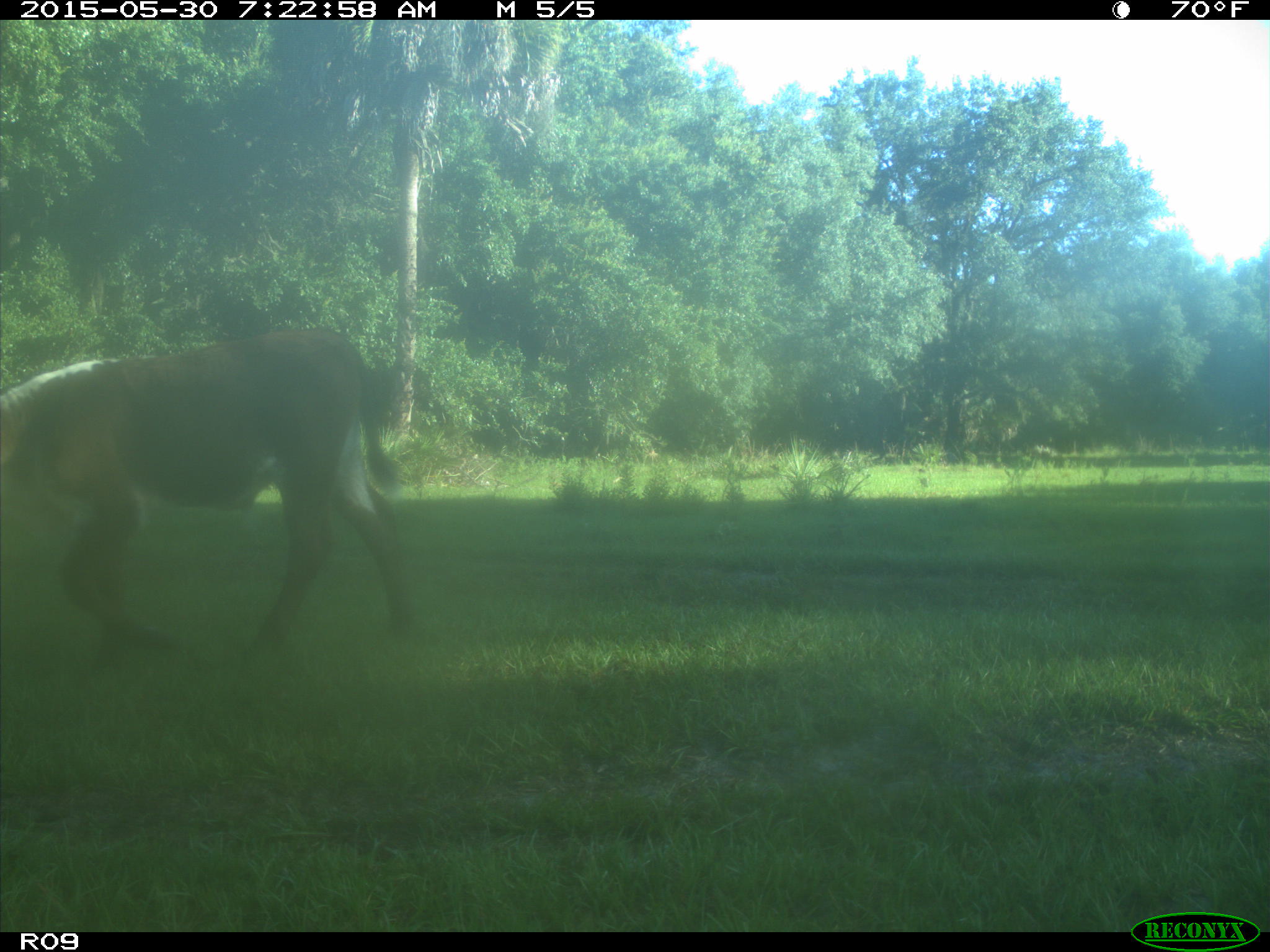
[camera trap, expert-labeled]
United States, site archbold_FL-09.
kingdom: Animalia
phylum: Chordata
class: Mammalia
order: Artiodactyla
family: Bovidae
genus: Bos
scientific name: Bos taurus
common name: domestic cow